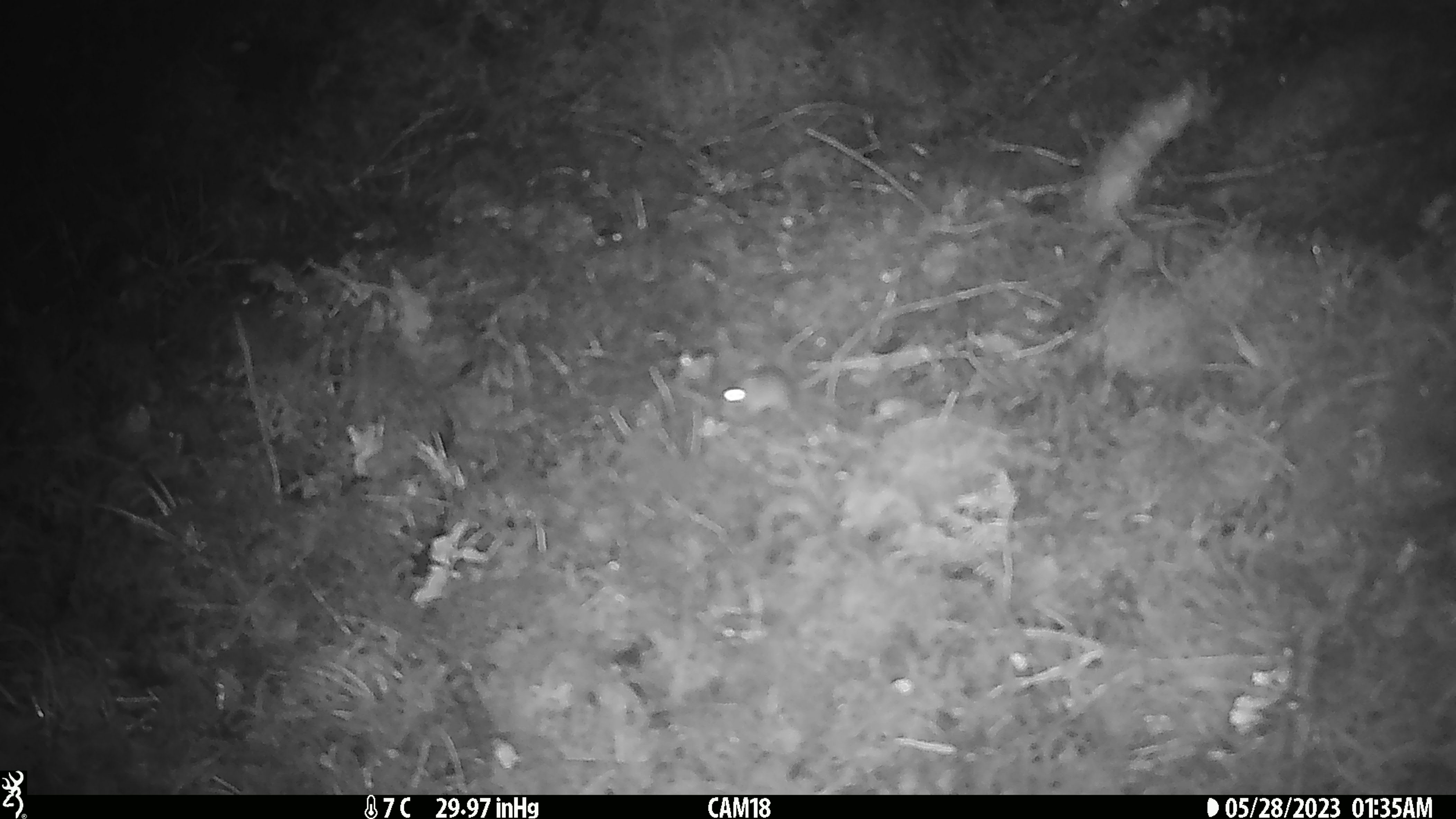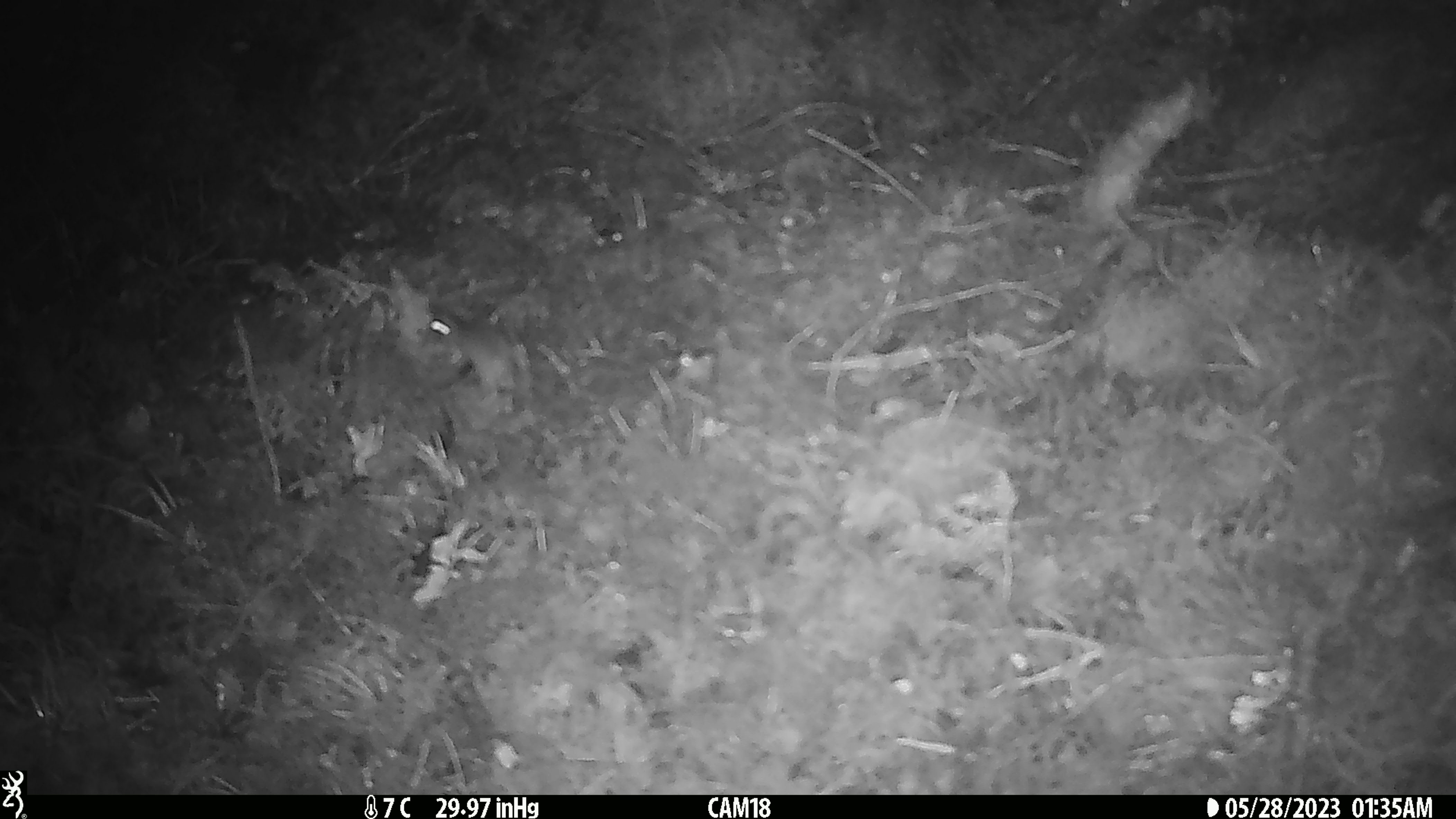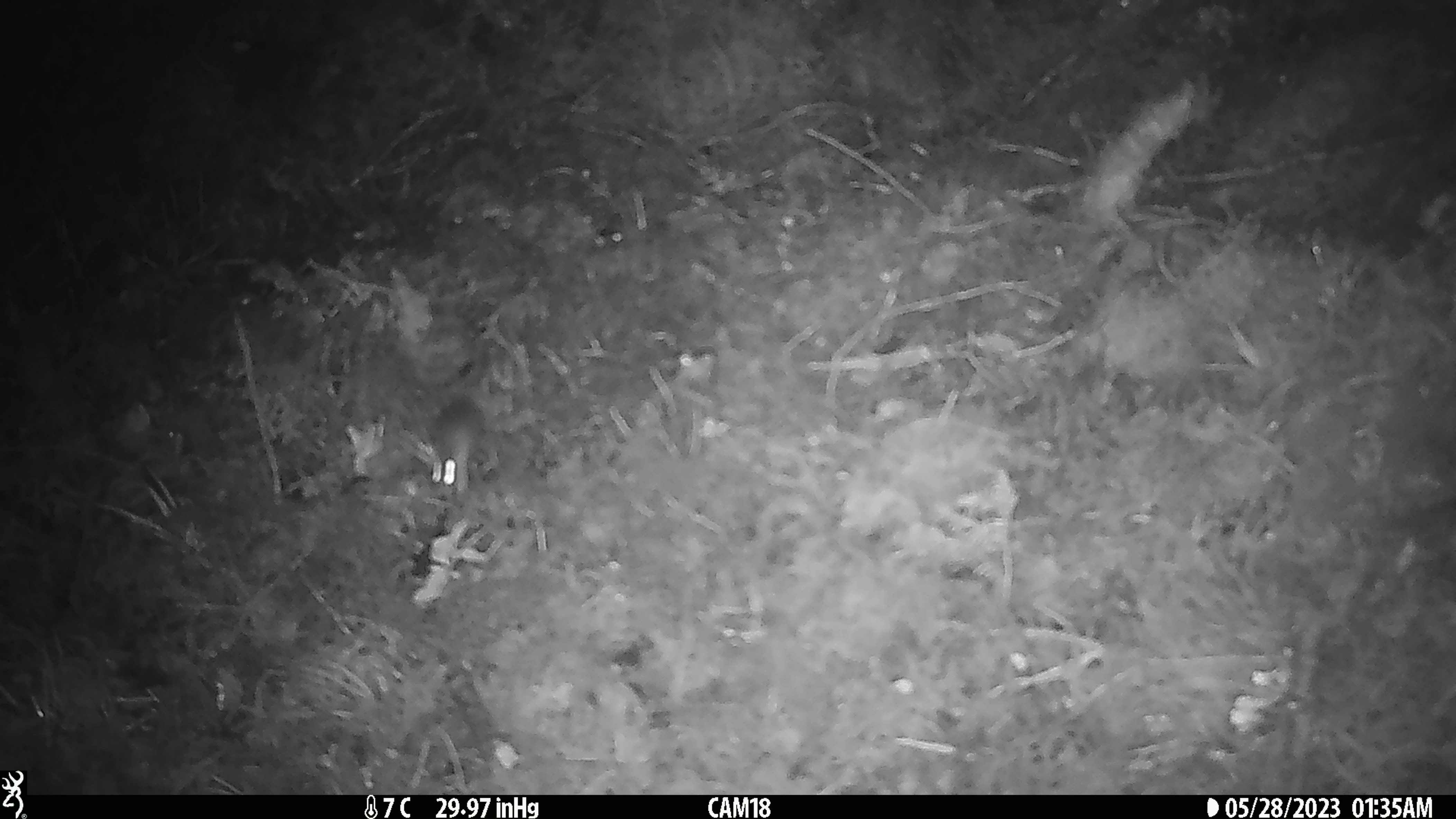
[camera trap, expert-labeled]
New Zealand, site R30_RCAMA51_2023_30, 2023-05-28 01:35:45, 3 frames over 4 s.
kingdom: Animalia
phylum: Chordata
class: Mammalia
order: Rodentia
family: Muridae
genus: Mus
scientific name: Mus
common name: mouse